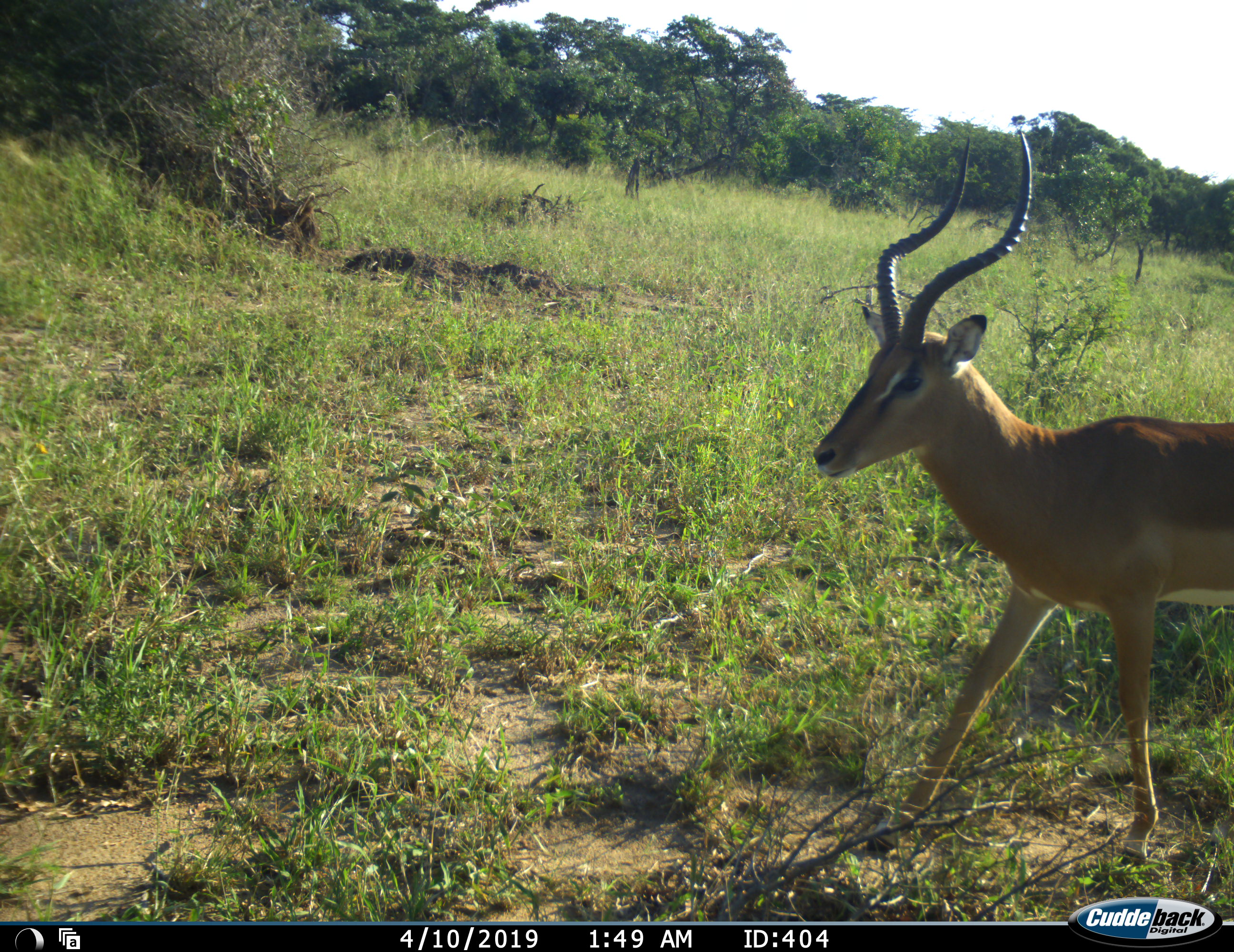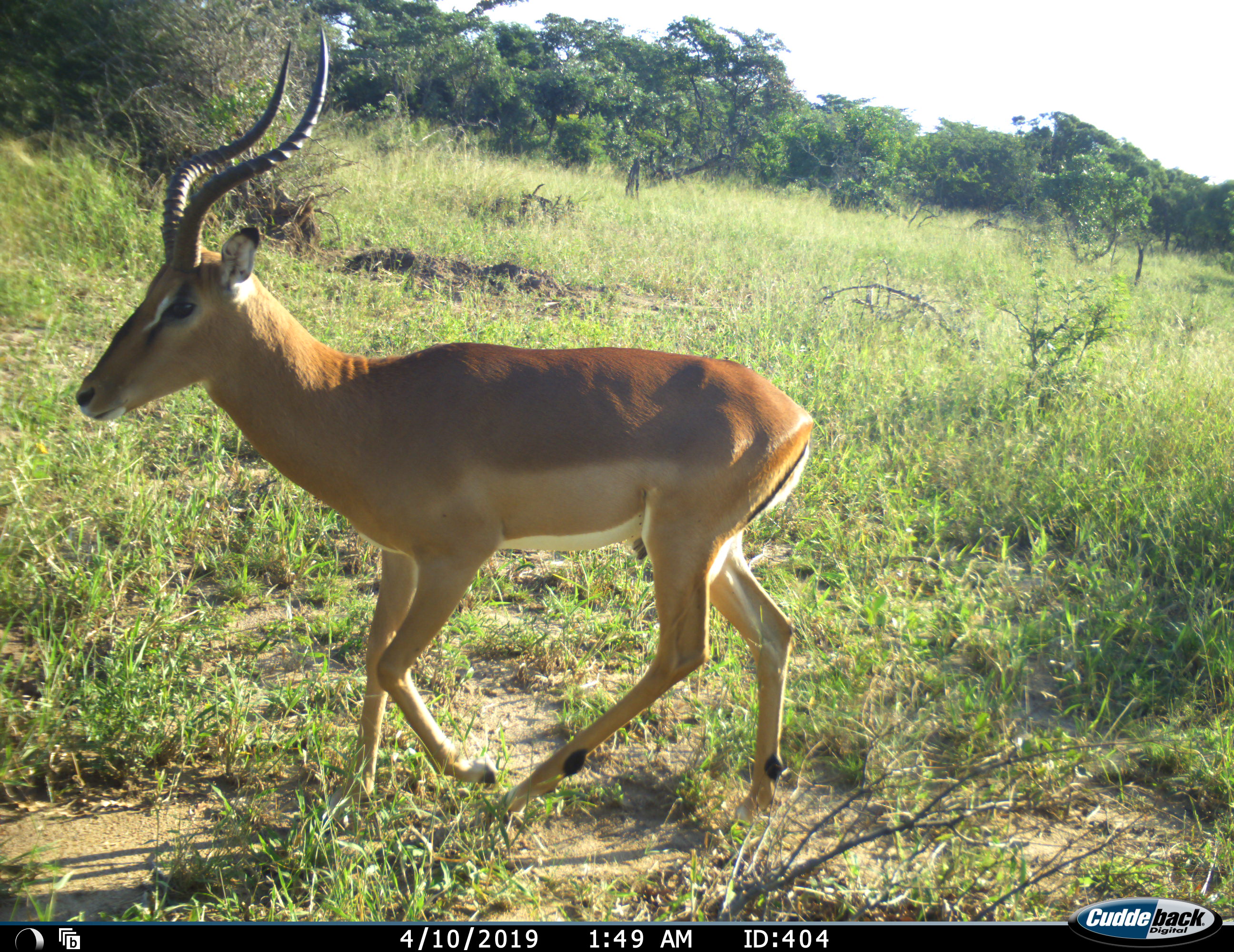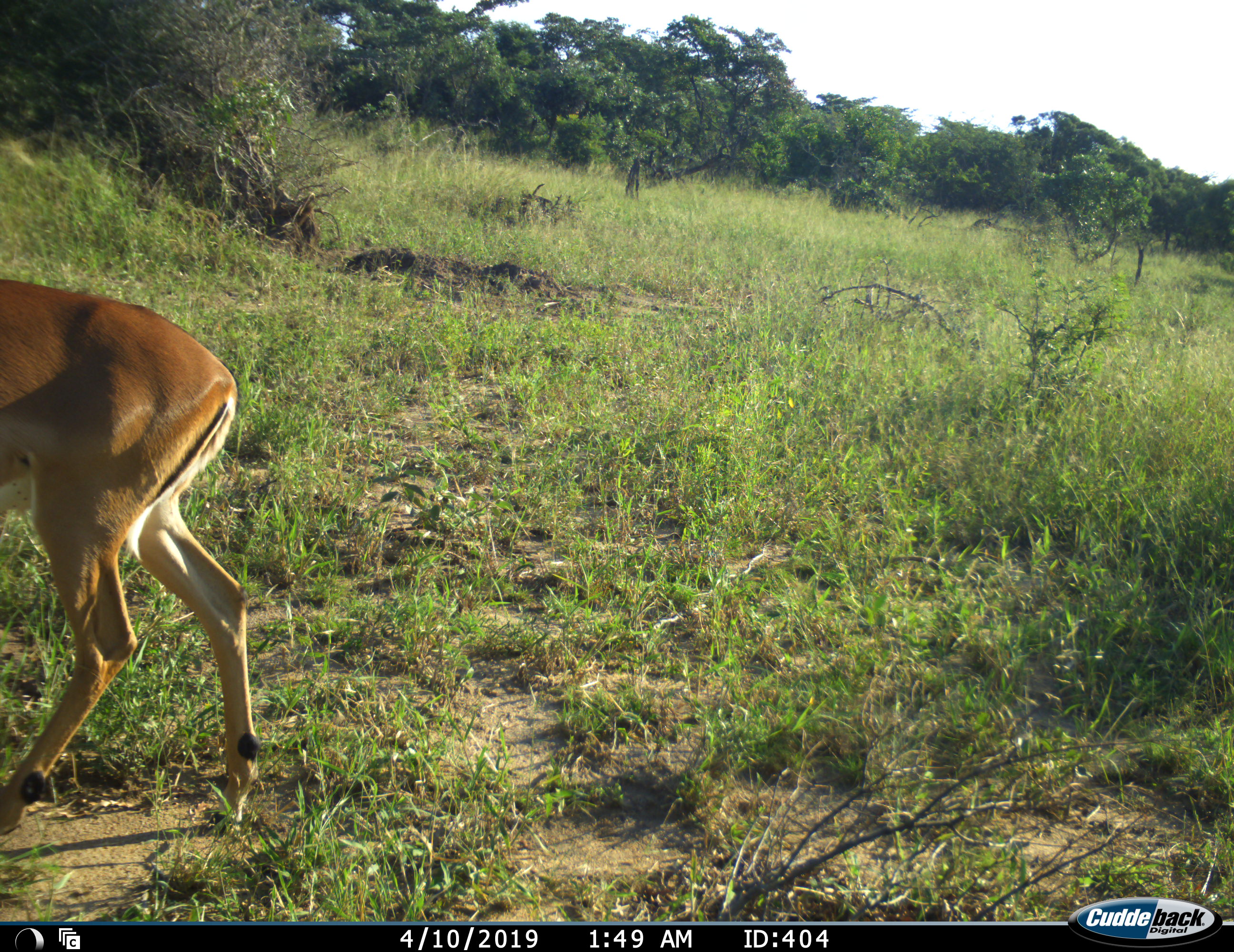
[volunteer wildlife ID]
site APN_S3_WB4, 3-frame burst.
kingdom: Animalia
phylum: Chordata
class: Mammalia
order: Artiodactyla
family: Bovidae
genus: Aepyceros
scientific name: Aepyceros melampus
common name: impala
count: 1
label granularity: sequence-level